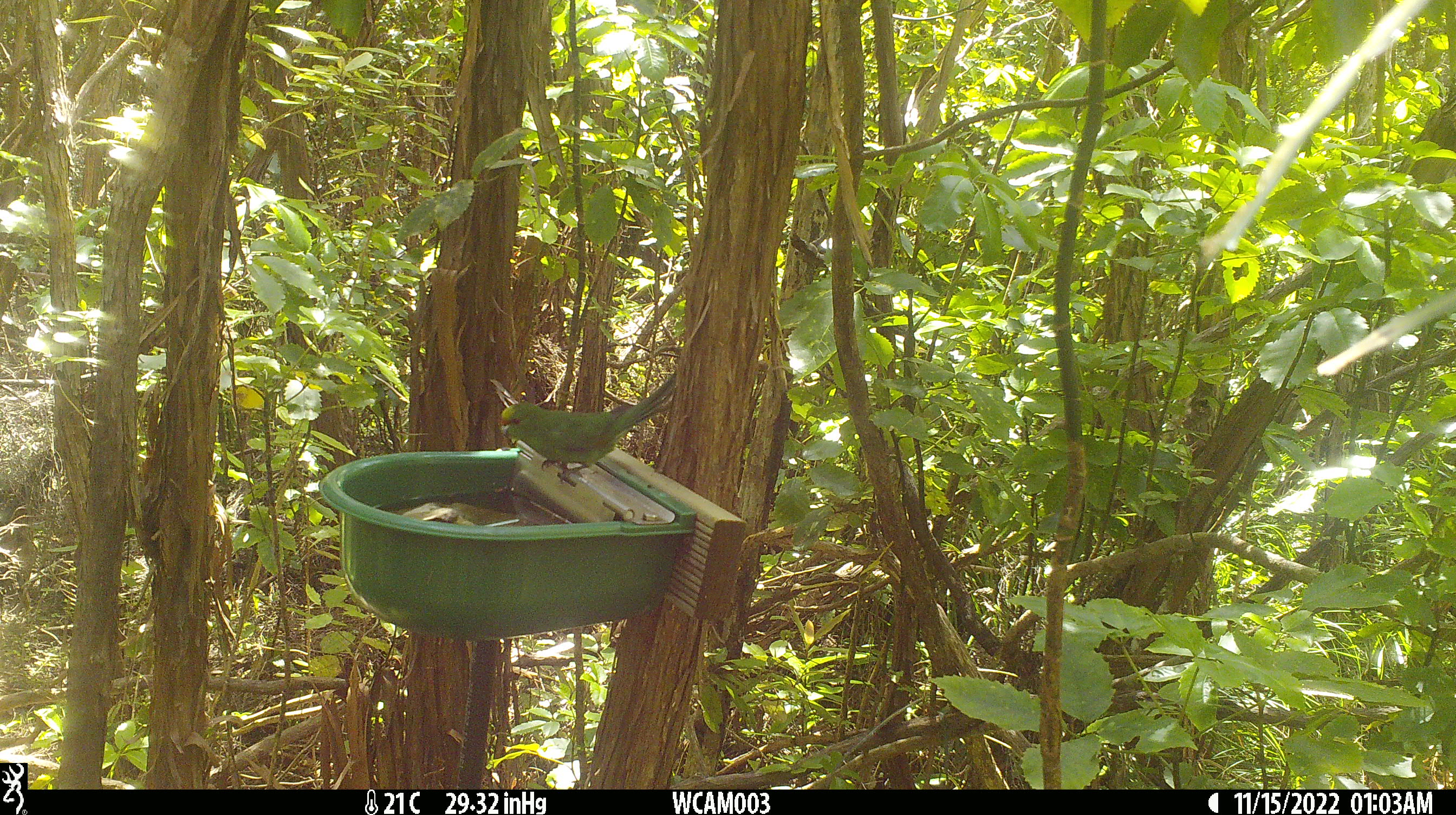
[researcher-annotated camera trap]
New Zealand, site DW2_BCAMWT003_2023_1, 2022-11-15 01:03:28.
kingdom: Animalia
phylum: Chordata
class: Aves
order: Psittaciformes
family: Psittaculidae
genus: Cyanoramphus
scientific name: Cyanoramphus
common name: parakeet